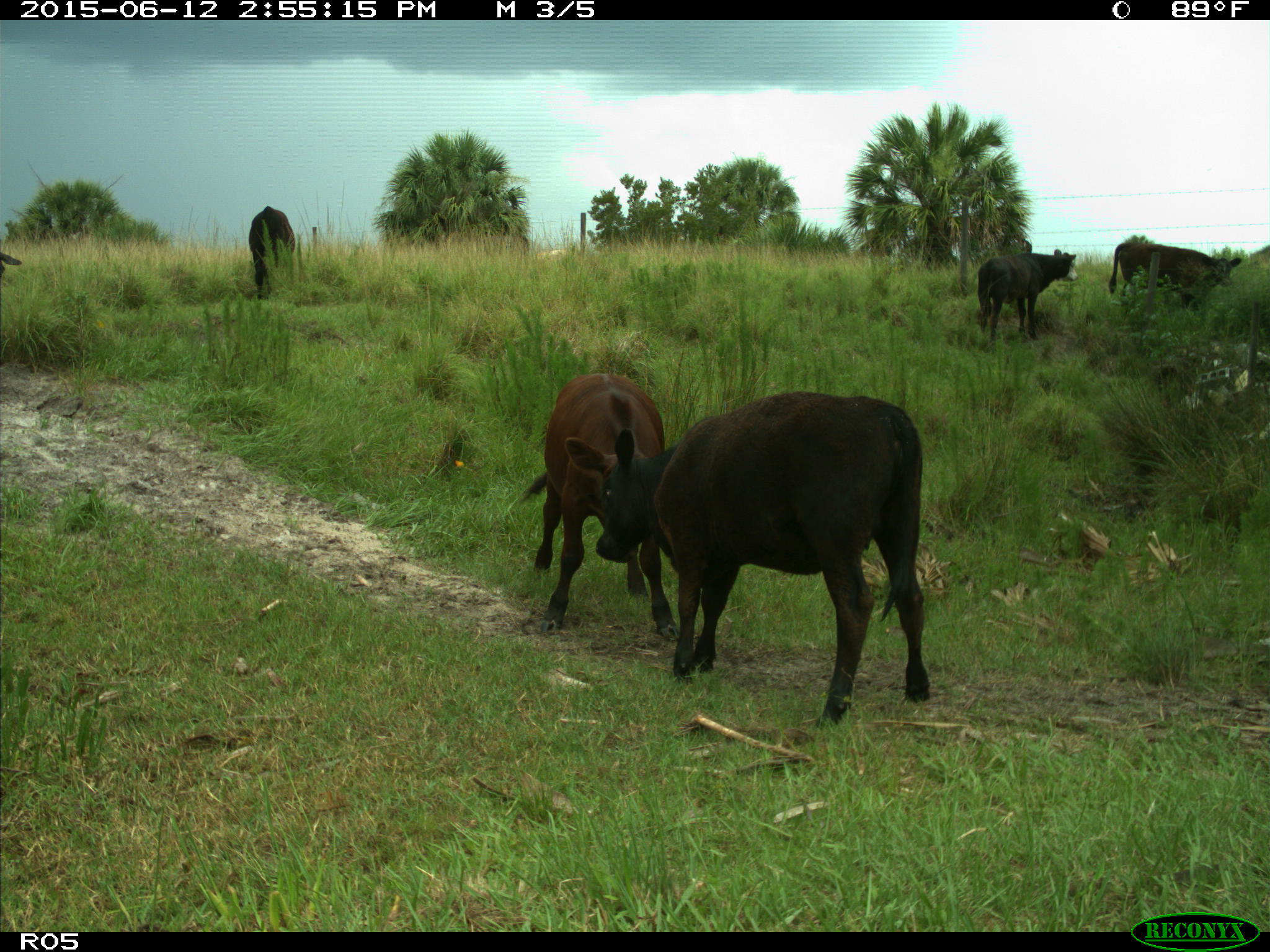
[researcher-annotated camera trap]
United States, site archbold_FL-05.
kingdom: Animalia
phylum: Chordata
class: Mammalia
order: Artiodactyla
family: Bovidae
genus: Bos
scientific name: Bos taurus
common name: domestic cow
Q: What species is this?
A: Bos taurus (domestic cow).